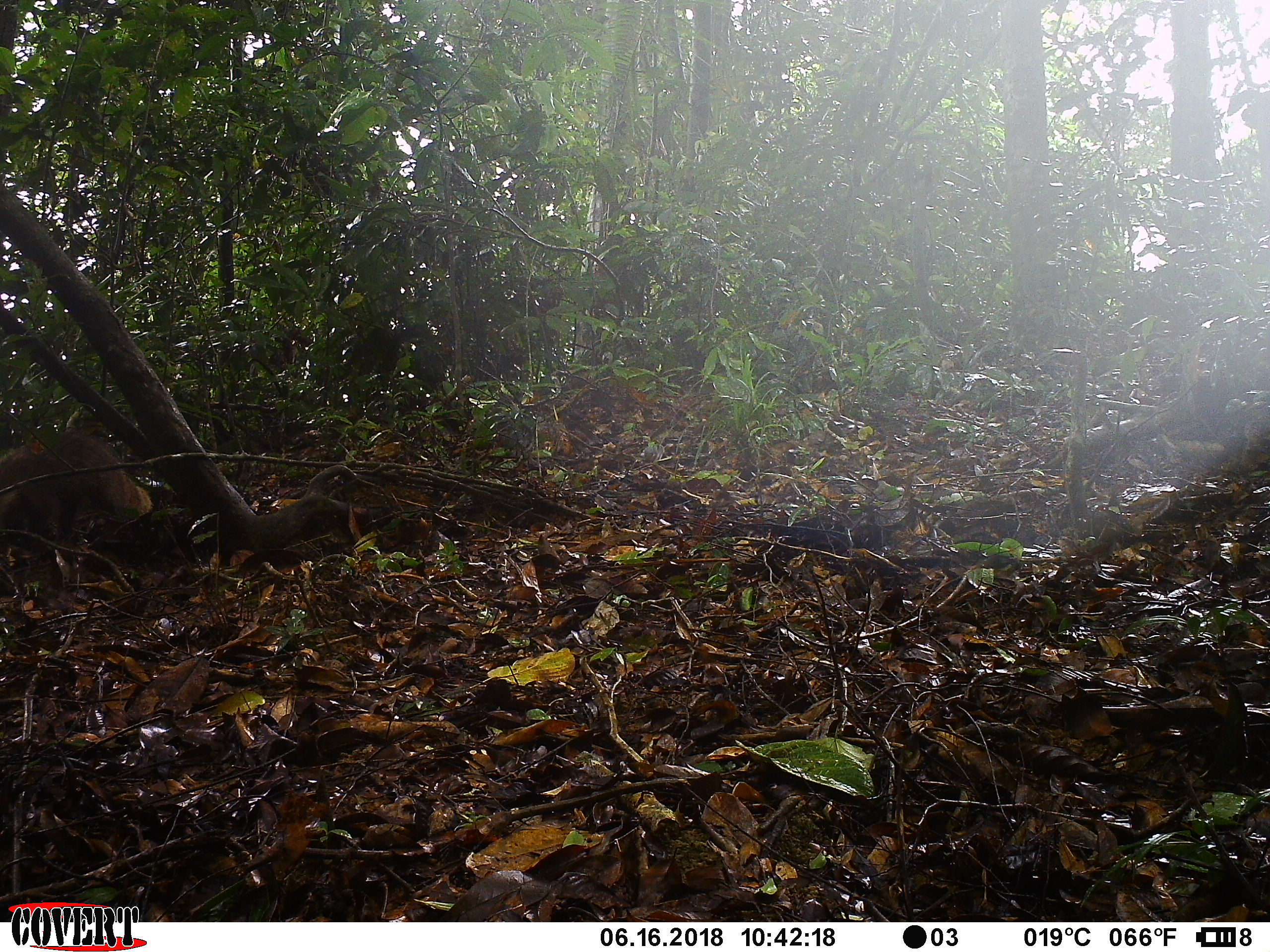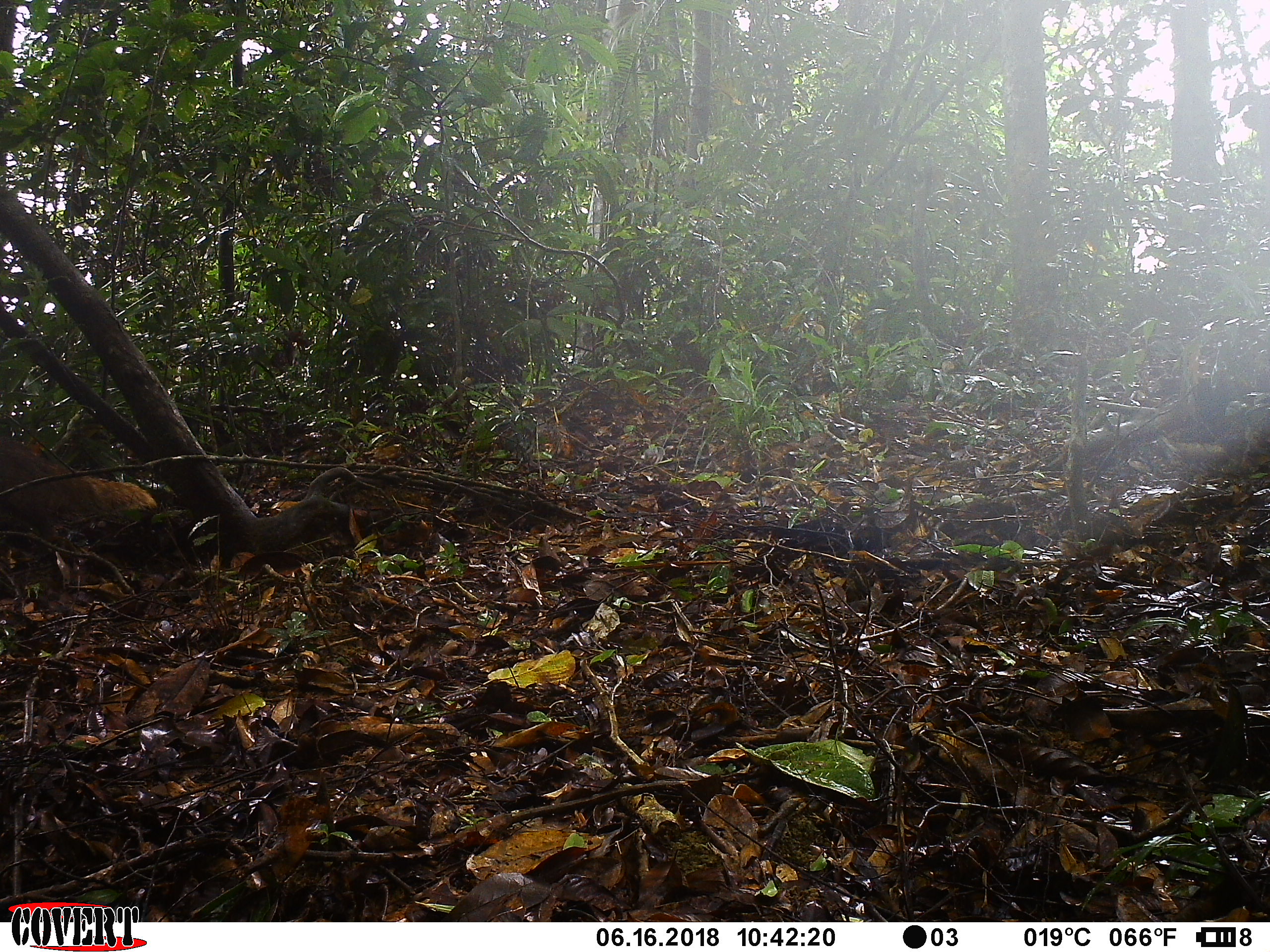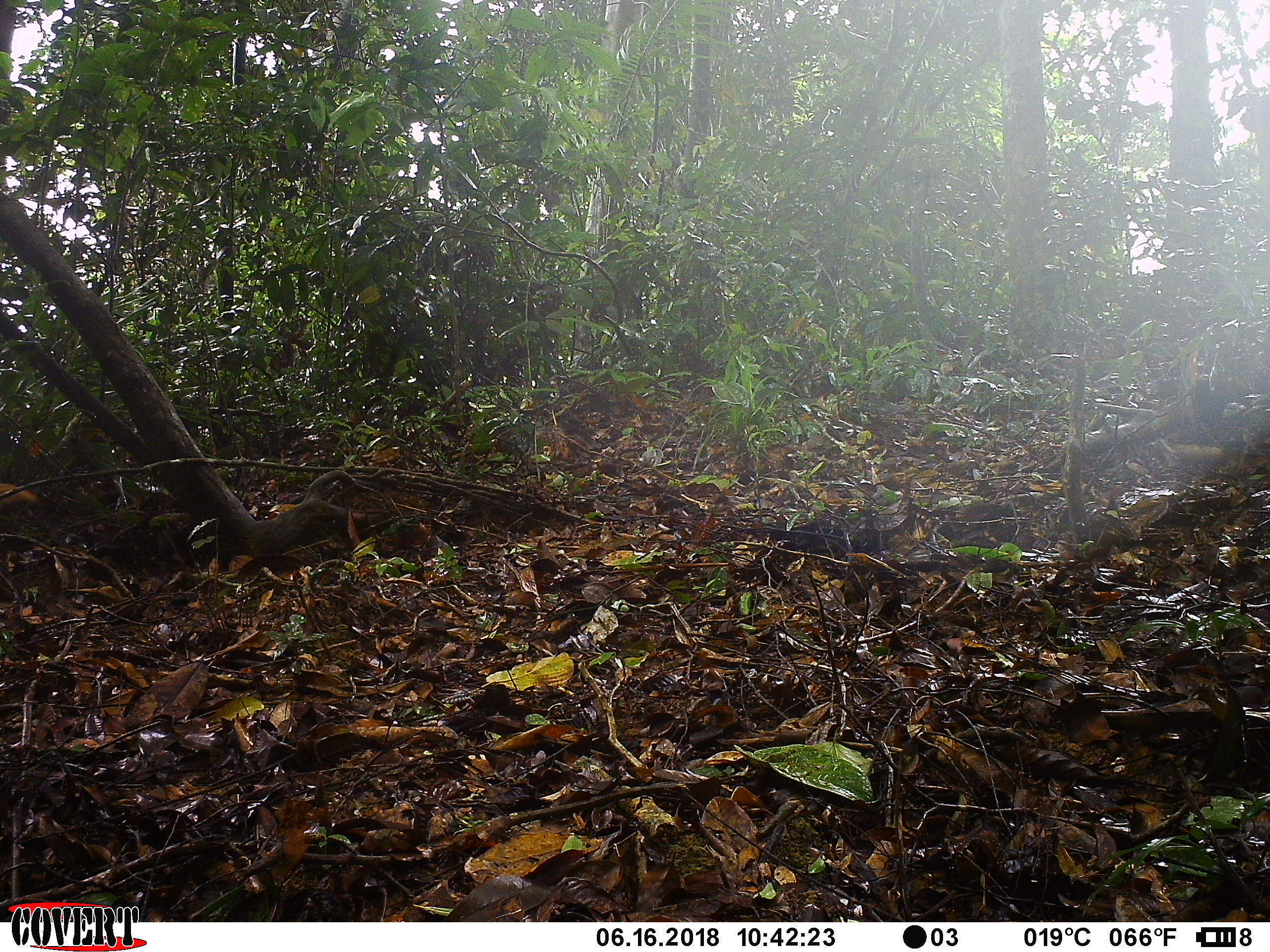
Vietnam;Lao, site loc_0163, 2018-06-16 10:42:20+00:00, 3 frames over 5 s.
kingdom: Animalia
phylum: Chordata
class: Mammalia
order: Carnivora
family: Herpestidae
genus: Urva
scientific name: Urva urva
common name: crab-eating mongoose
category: crab eating mongoose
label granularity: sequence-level